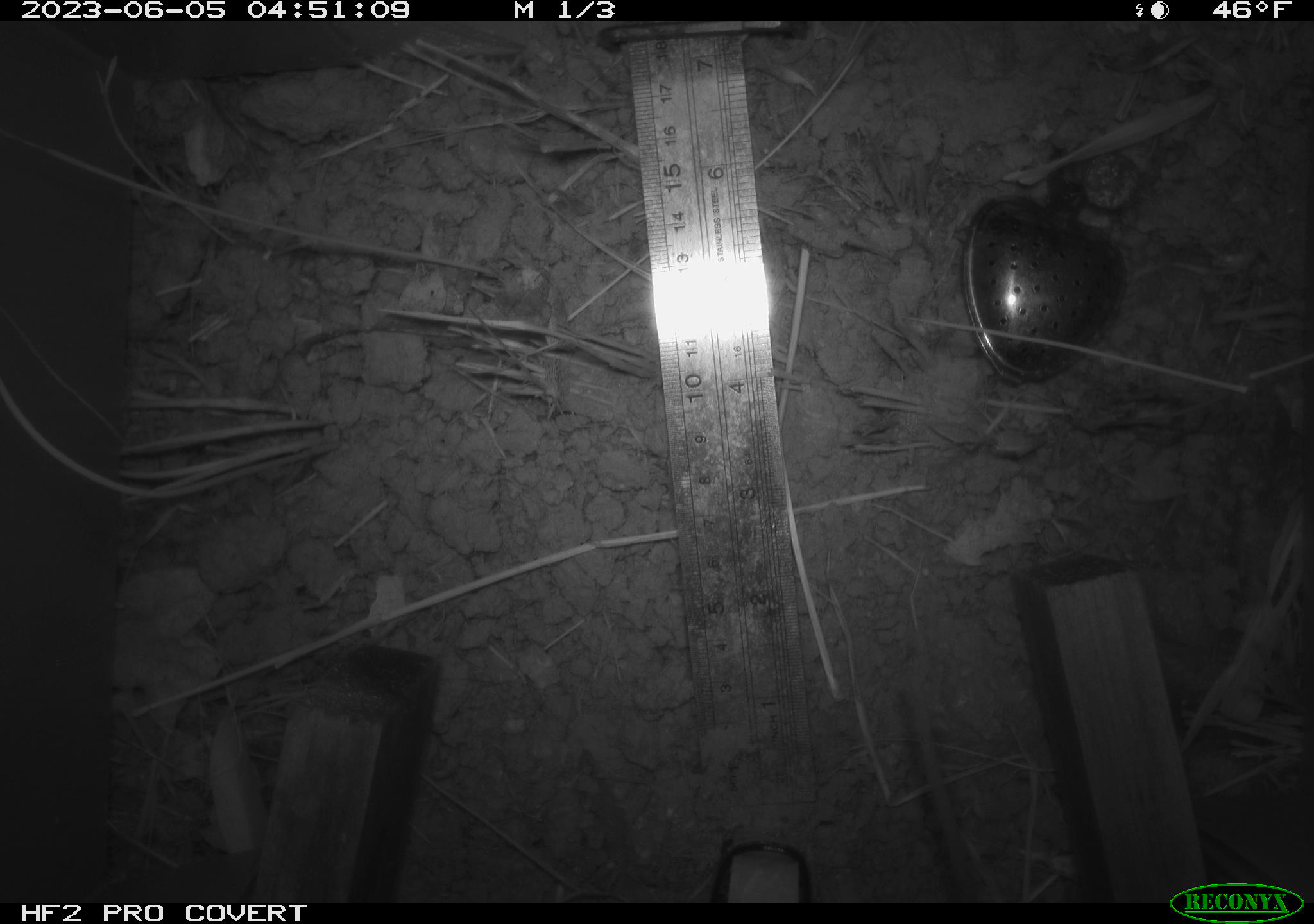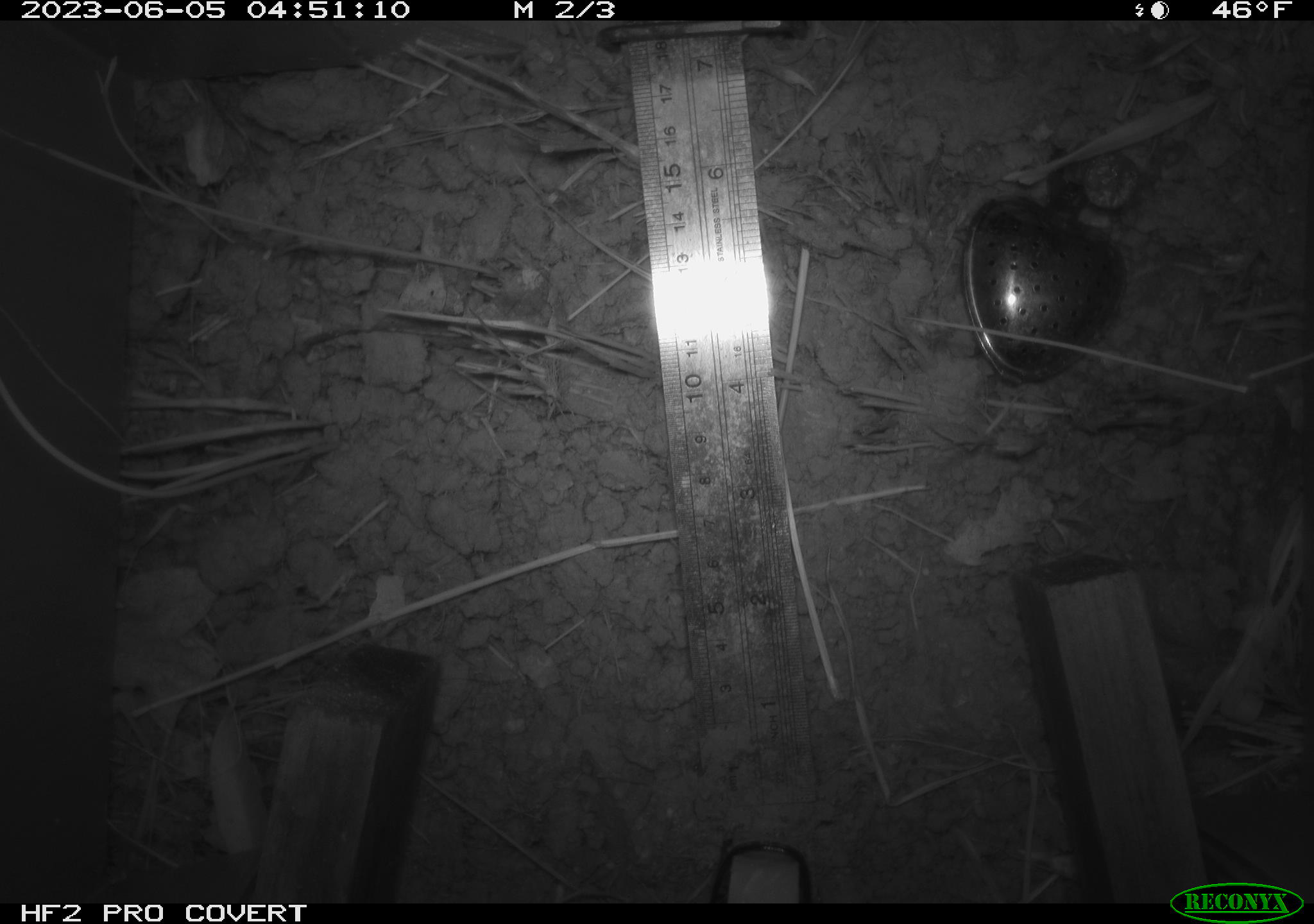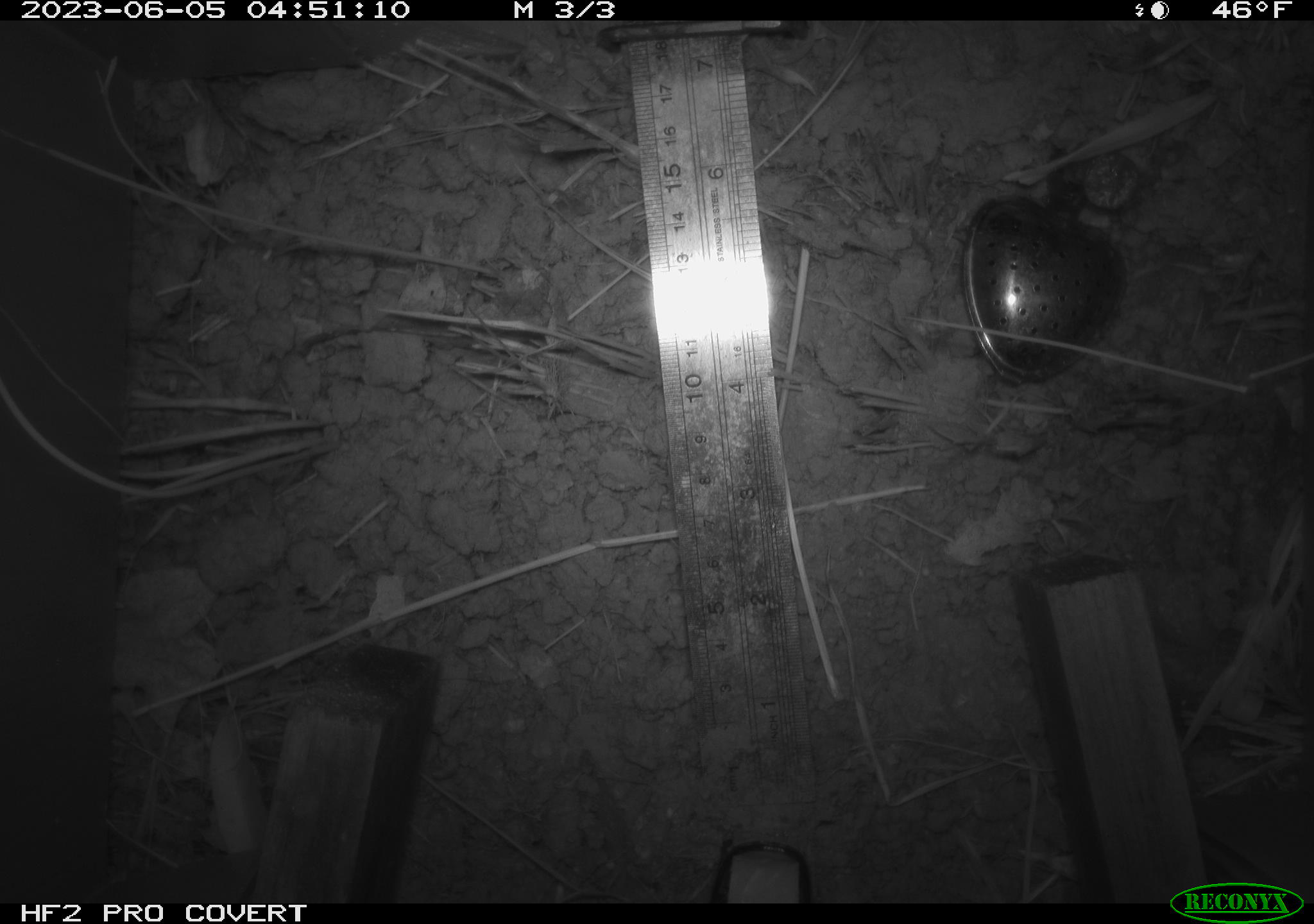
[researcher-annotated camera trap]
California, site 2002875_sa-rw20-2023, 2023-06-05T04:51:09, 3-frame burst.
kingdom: Animalia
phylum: Chordata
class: Mammalia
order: Rodentia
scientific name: Rodentia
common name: rodent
Rodent (Rodentia).